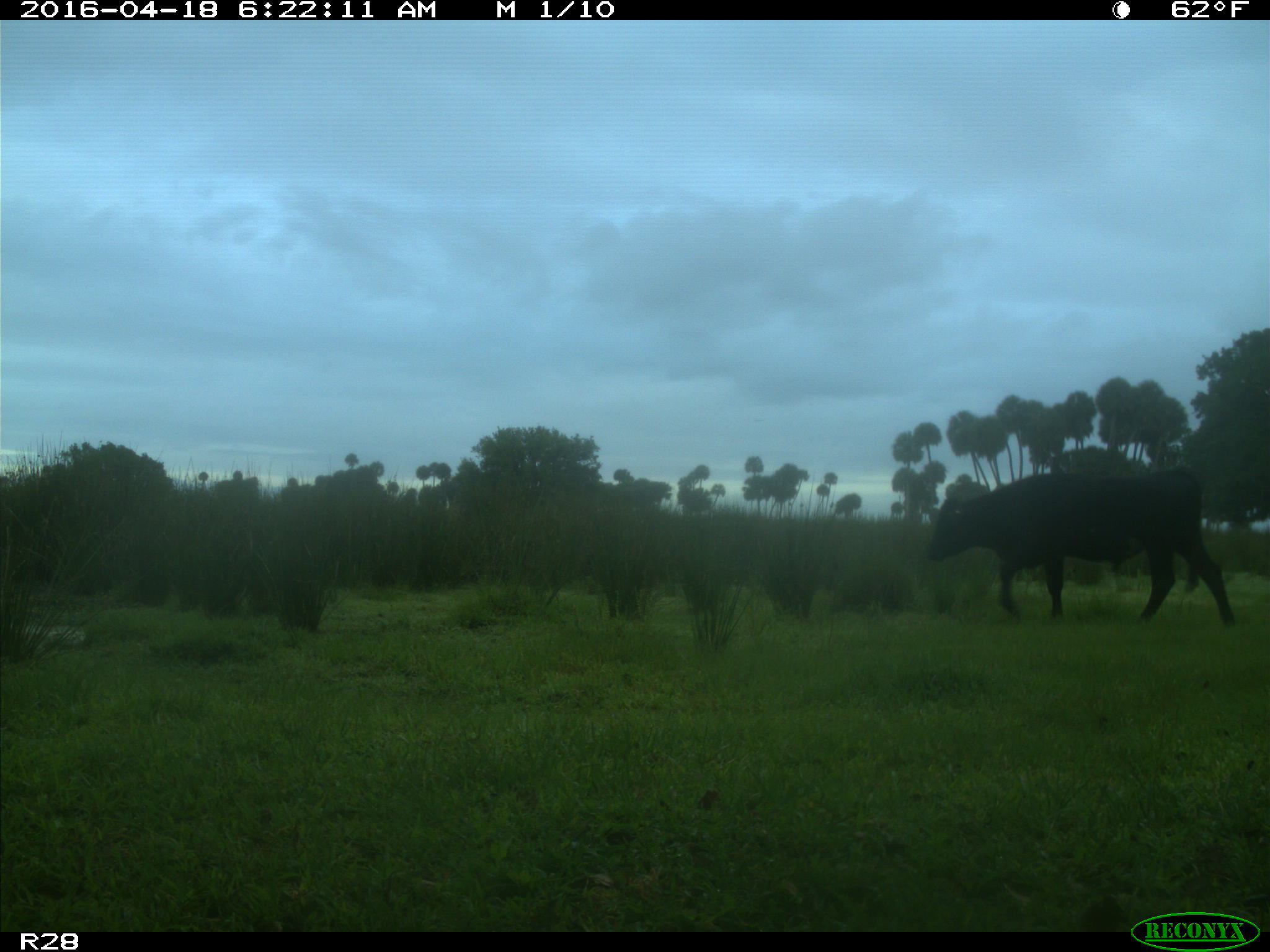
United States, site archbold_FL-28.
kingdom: Animalia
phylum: Chordata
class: Mammalia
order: Artiodactyla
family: Bovidae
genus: Bos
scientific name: Bos taurus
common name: domestic cow